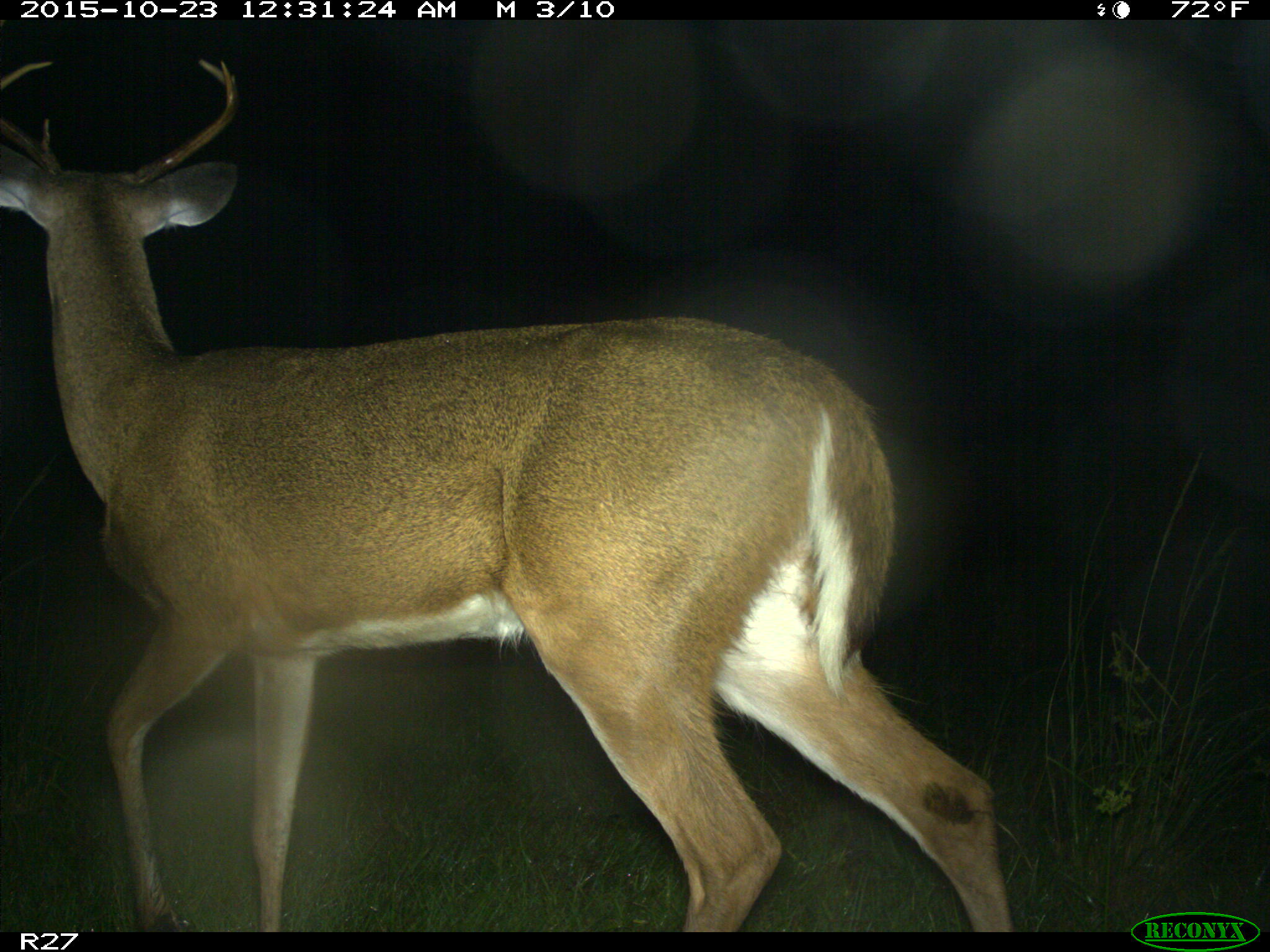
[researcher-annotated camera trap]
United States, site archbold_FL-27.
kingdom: Animalia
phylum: Chordata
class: Mammalia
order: Artiodactyla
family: Cervidae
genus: Odocoileus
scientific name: Odocoileus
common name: deer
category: unidentified deer